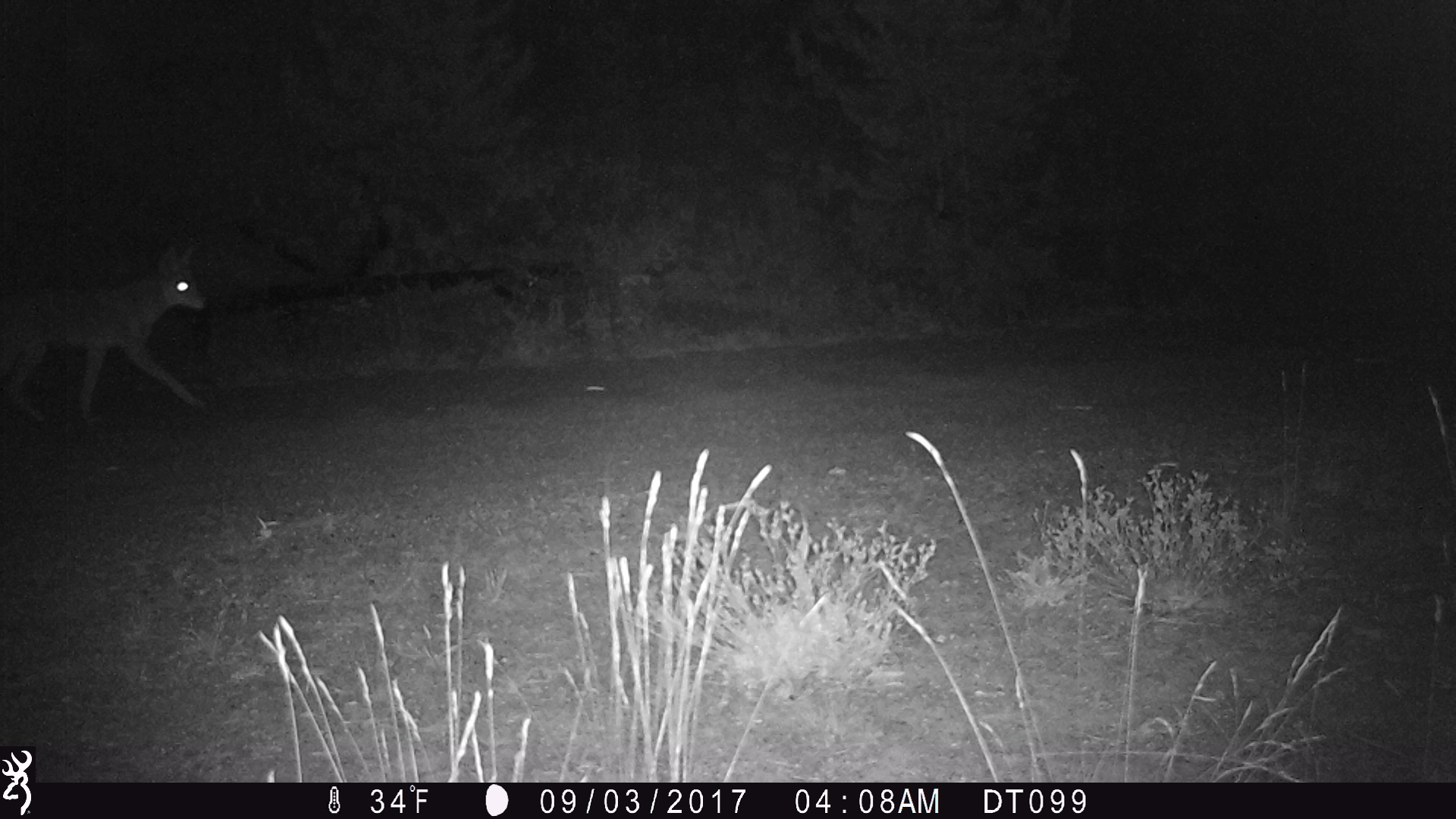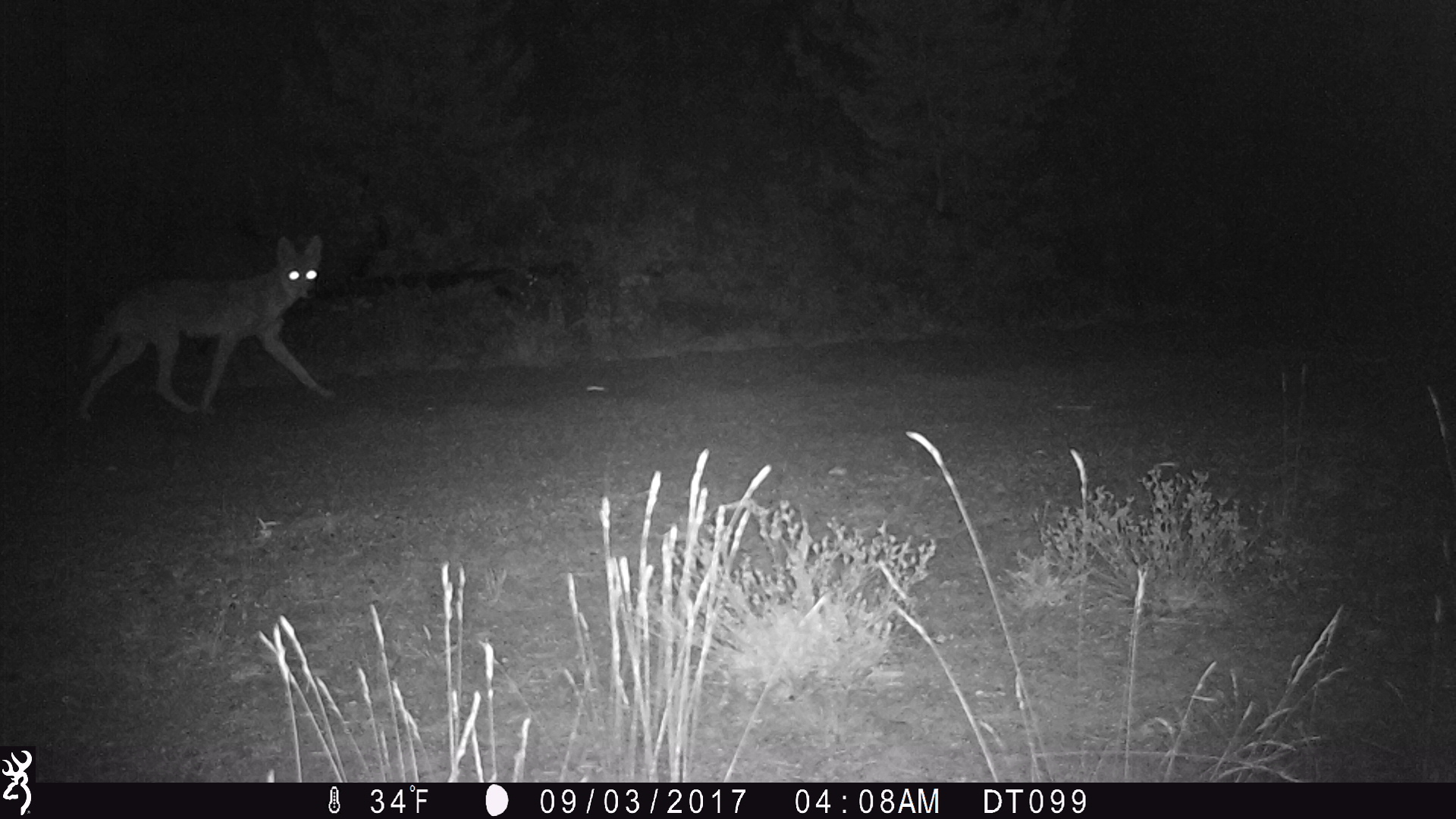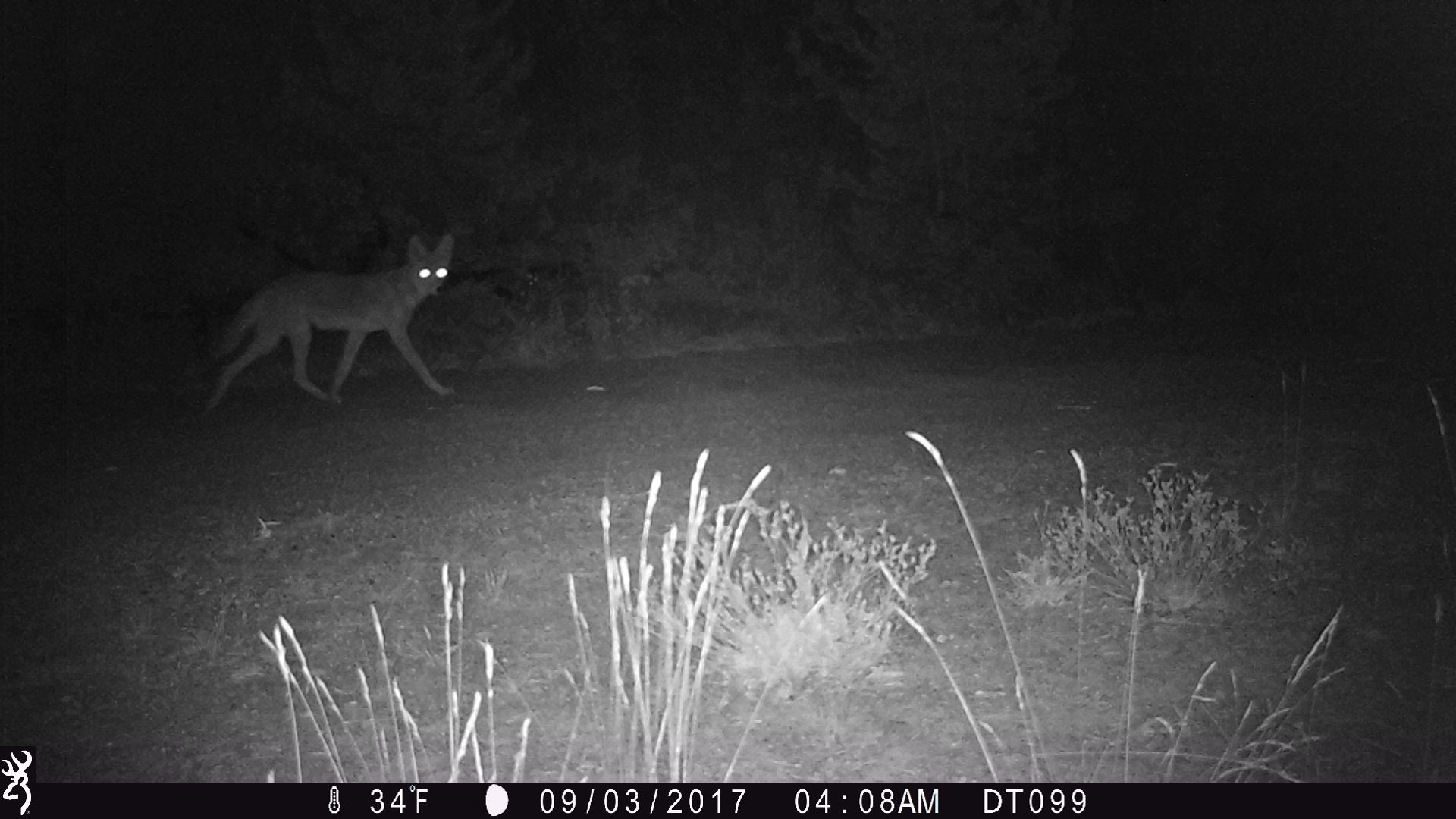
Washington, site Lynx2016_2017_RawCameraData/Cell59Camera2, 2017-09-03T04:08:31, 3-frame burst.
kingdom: Animalia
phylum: Chordata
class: Mammalia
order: Carnivora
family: Canidae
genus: Canis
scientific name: Canis latrans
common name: coyote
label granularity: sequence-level